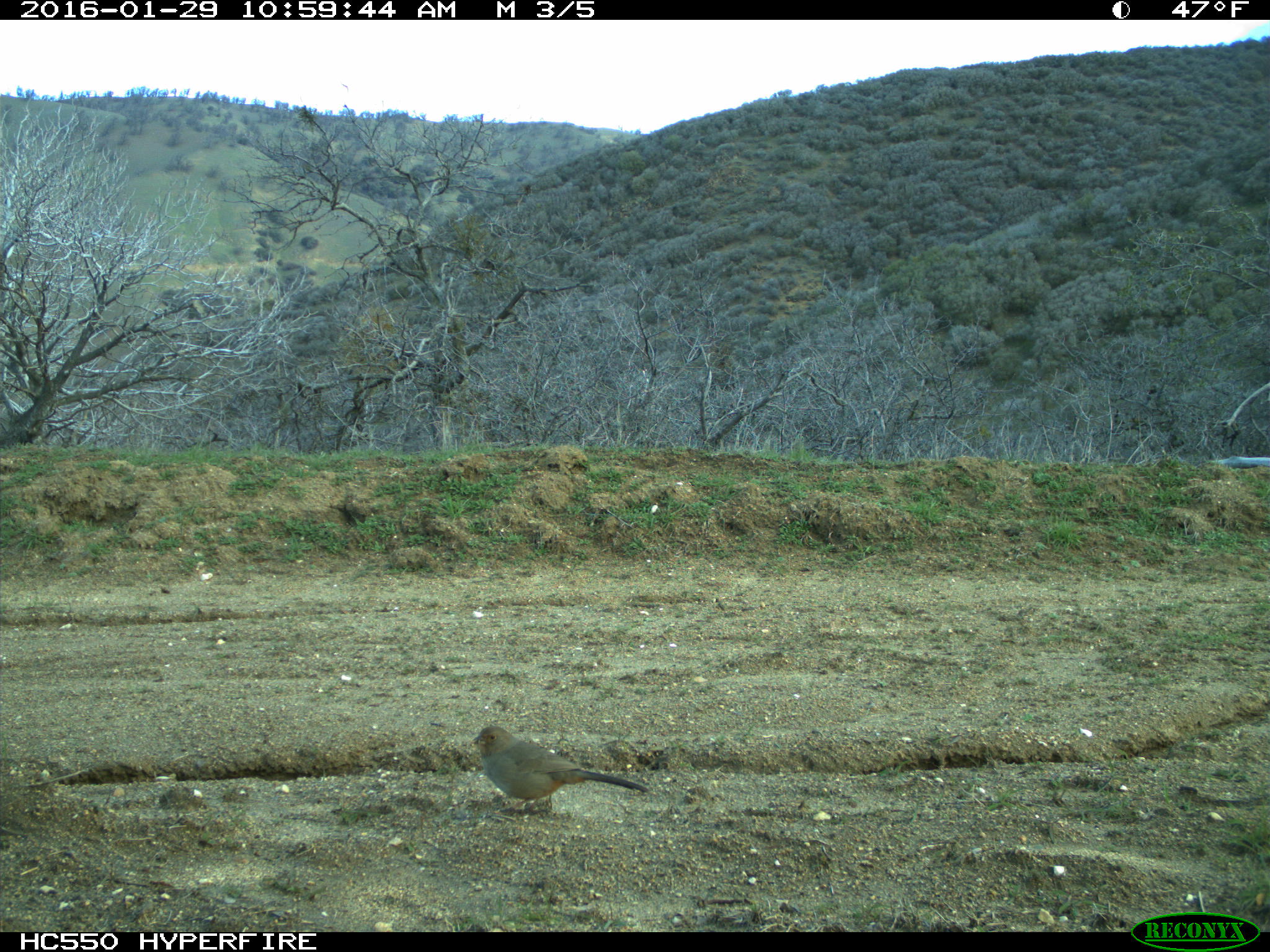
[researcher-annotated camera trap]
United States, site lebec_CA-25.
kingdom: Animalia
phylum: Chordata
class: Aves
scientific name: Aves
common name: birds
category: unidentified bird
Unidentified bird (birds) (Aves).